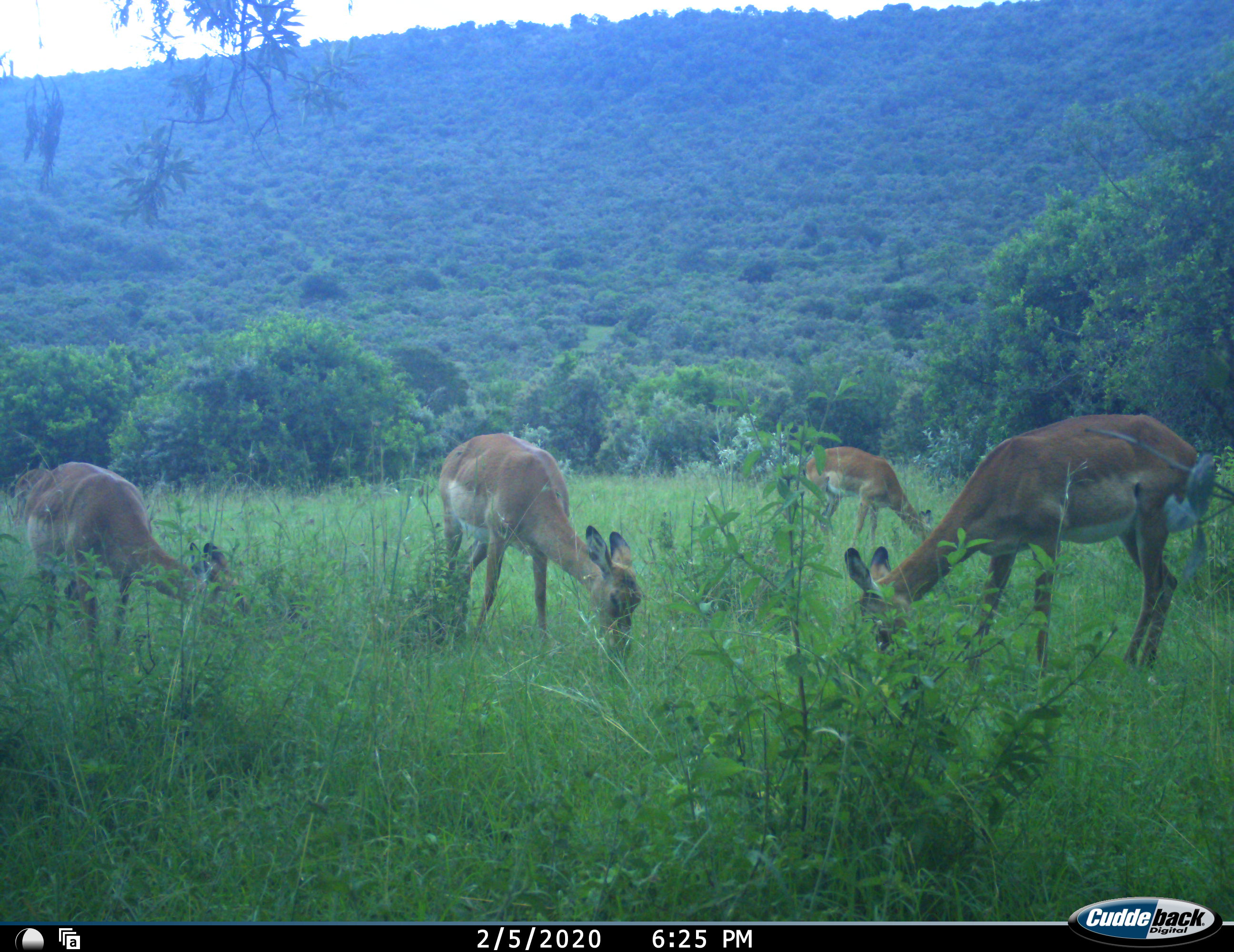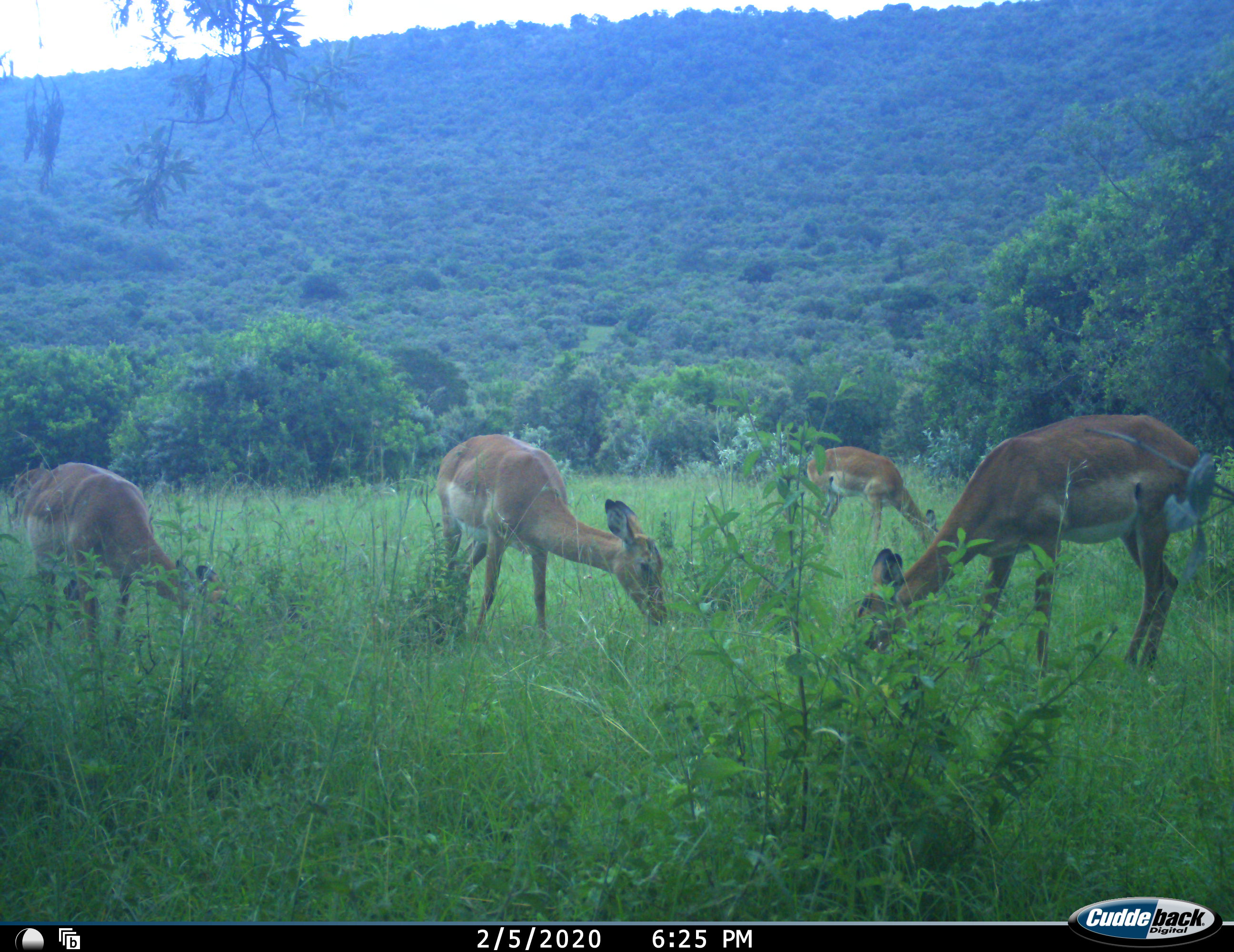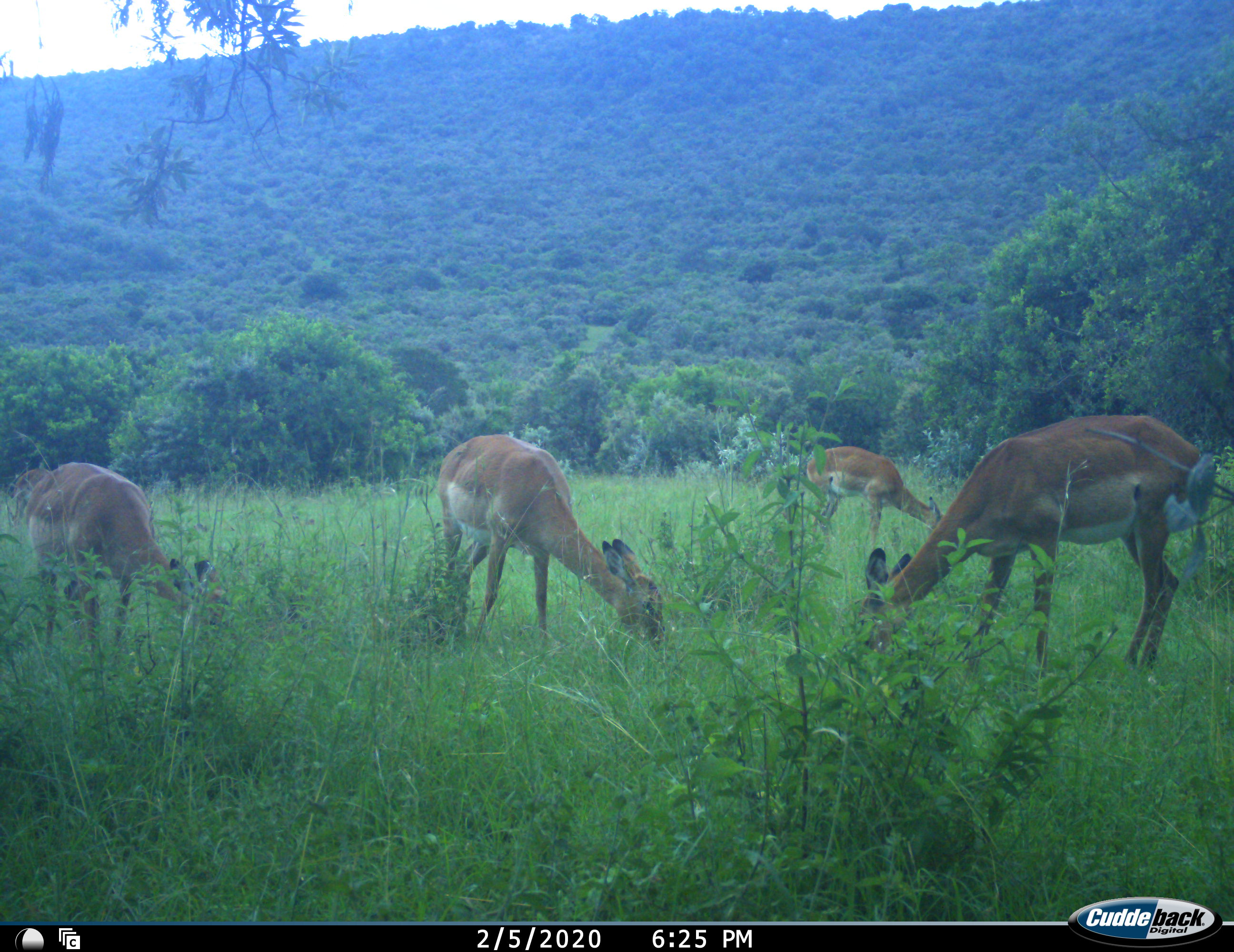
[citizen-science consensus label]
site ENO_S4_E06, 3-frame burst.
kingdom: Animalia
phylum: Chordata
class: Mammalia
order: Artiodactyla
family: Bovidae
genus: Aepyceros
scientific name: Aepyceros melampus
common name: impala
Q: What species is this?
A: Impala (Aepyceros melampus).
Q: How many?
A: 4.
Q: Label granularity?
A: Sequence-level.